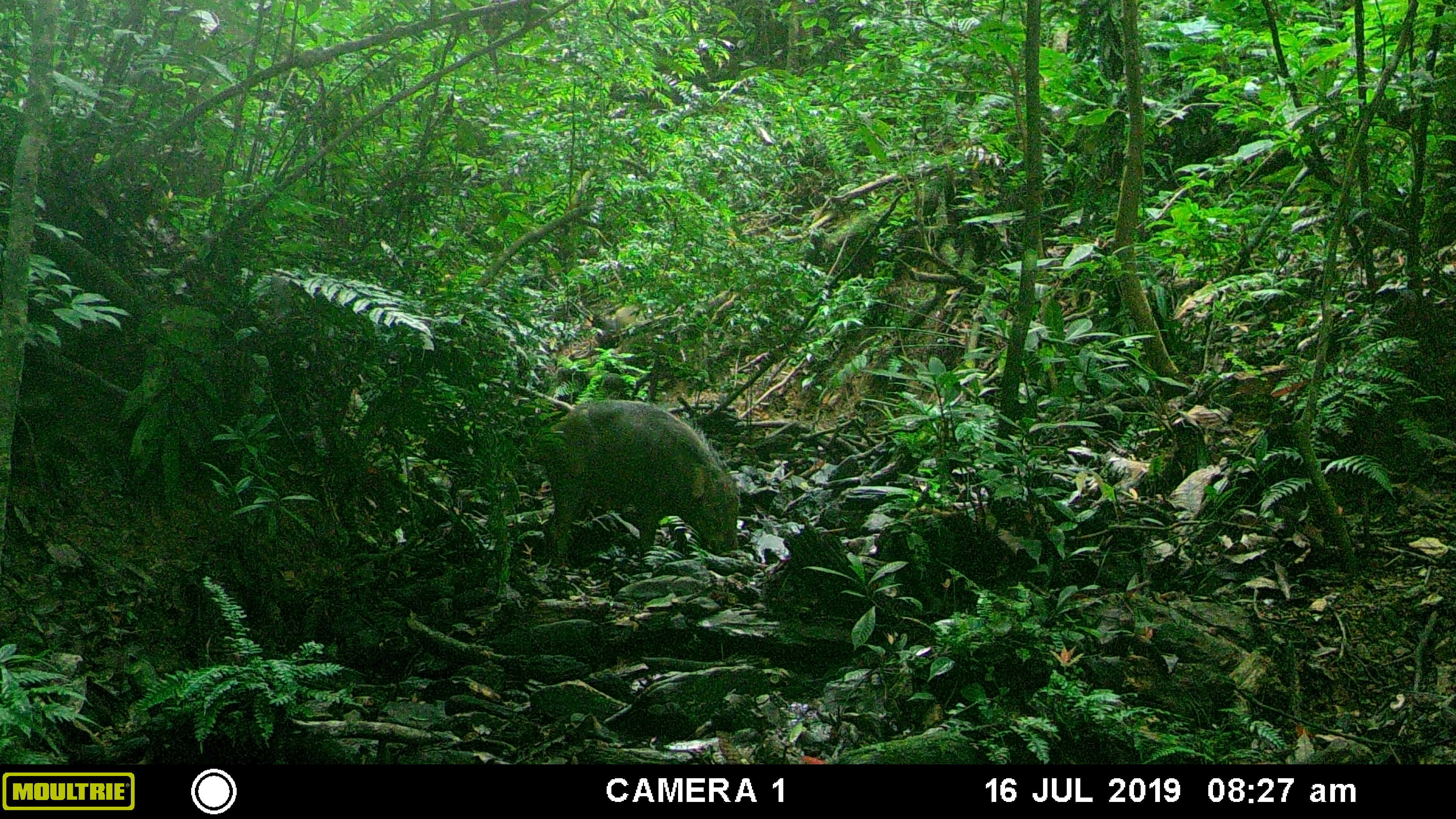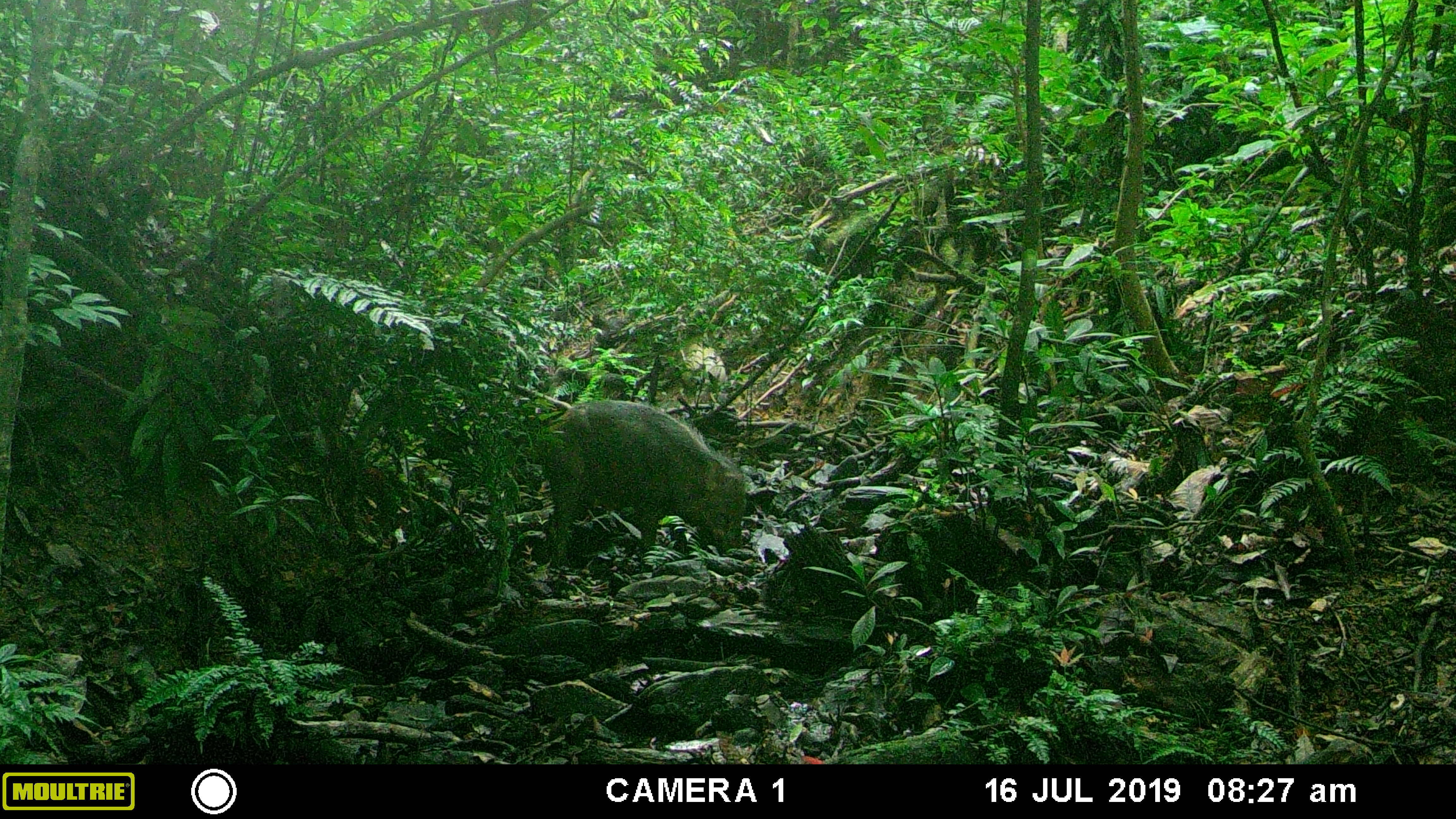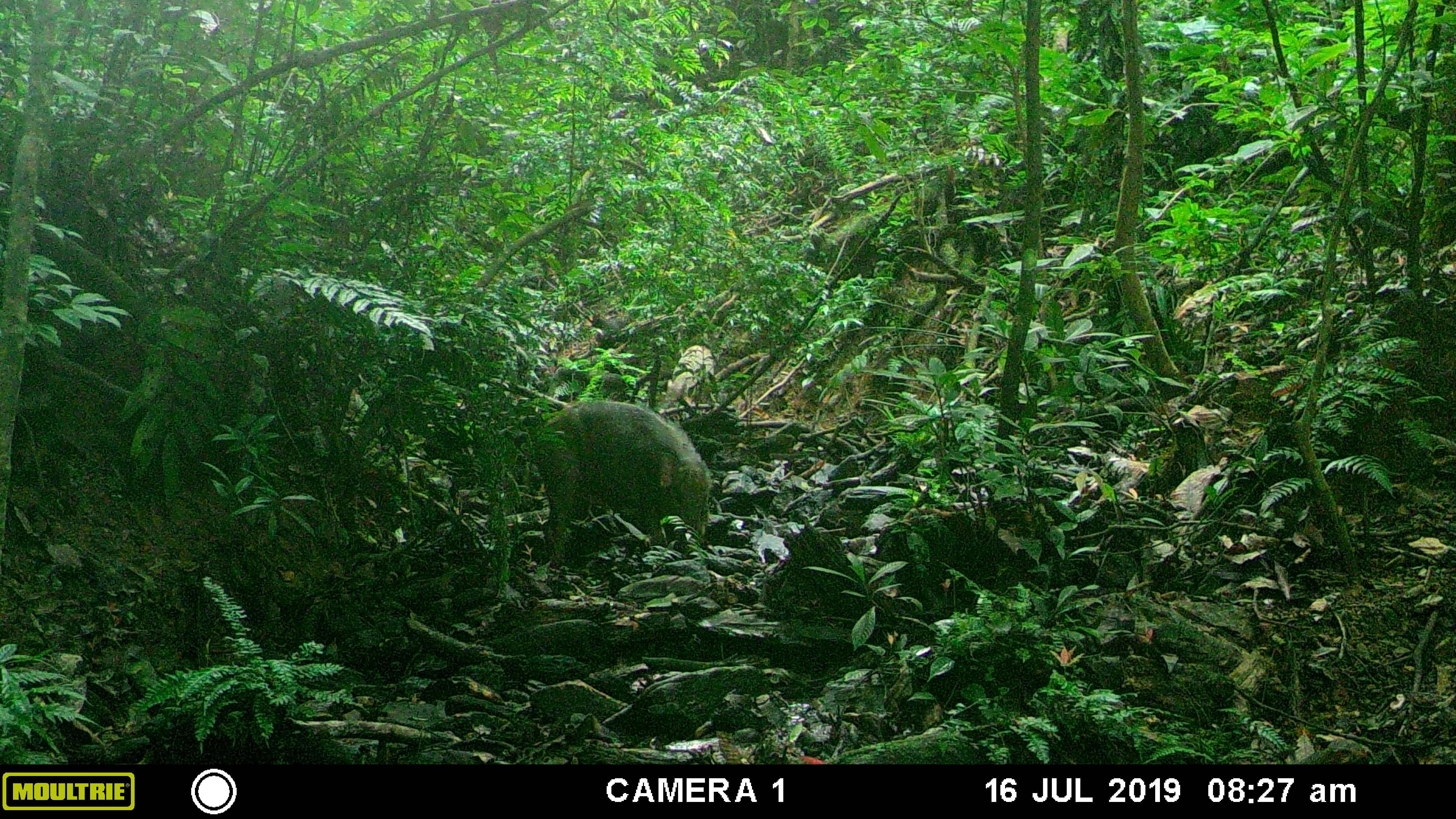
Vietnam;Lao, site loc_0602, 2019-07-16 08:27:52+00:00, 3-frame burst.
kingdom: Animalia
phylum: Chordata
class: Mammalia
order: Artiodactyla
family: Suidae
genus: Sus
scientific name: Sus scrofa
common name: eurasian wild pig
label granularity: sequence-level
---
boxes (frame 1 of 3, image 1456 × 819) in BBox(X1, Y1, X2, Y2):
eurasian wild pig: BBox(521, 399, 741, 568); BBox(594, 304, 652, 348)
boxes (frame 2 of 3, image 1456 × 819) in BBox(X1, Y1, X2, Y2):
eurasian wild pig: BBox(544, 400, 747, 569); BBox(680, 342, 728, 402)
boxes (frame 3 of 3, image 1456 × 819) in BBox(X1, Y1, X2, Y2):
eurasian wild pig: BBox(533, 401, 713, 568); BBox(665, 344, 719, 407)